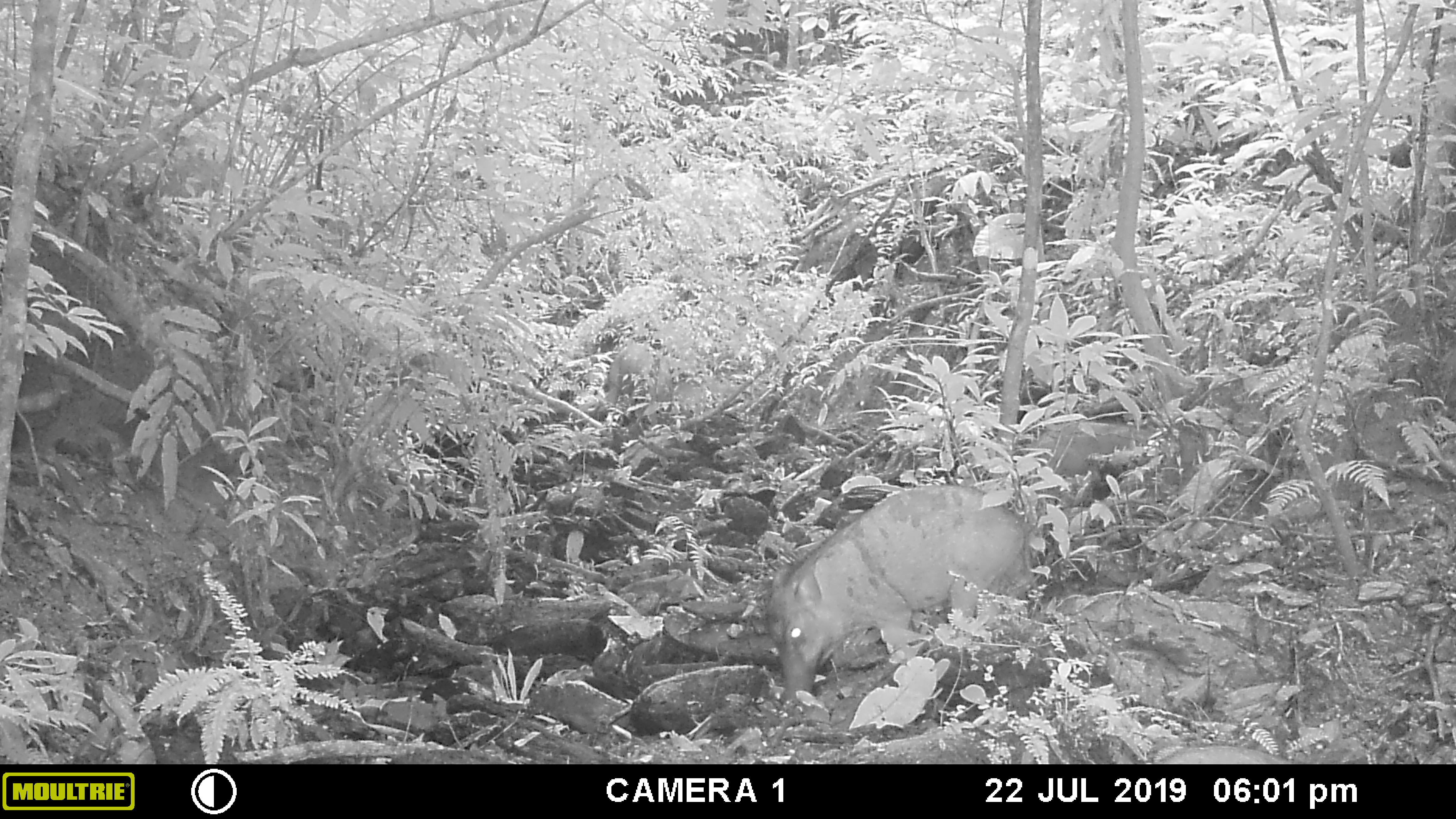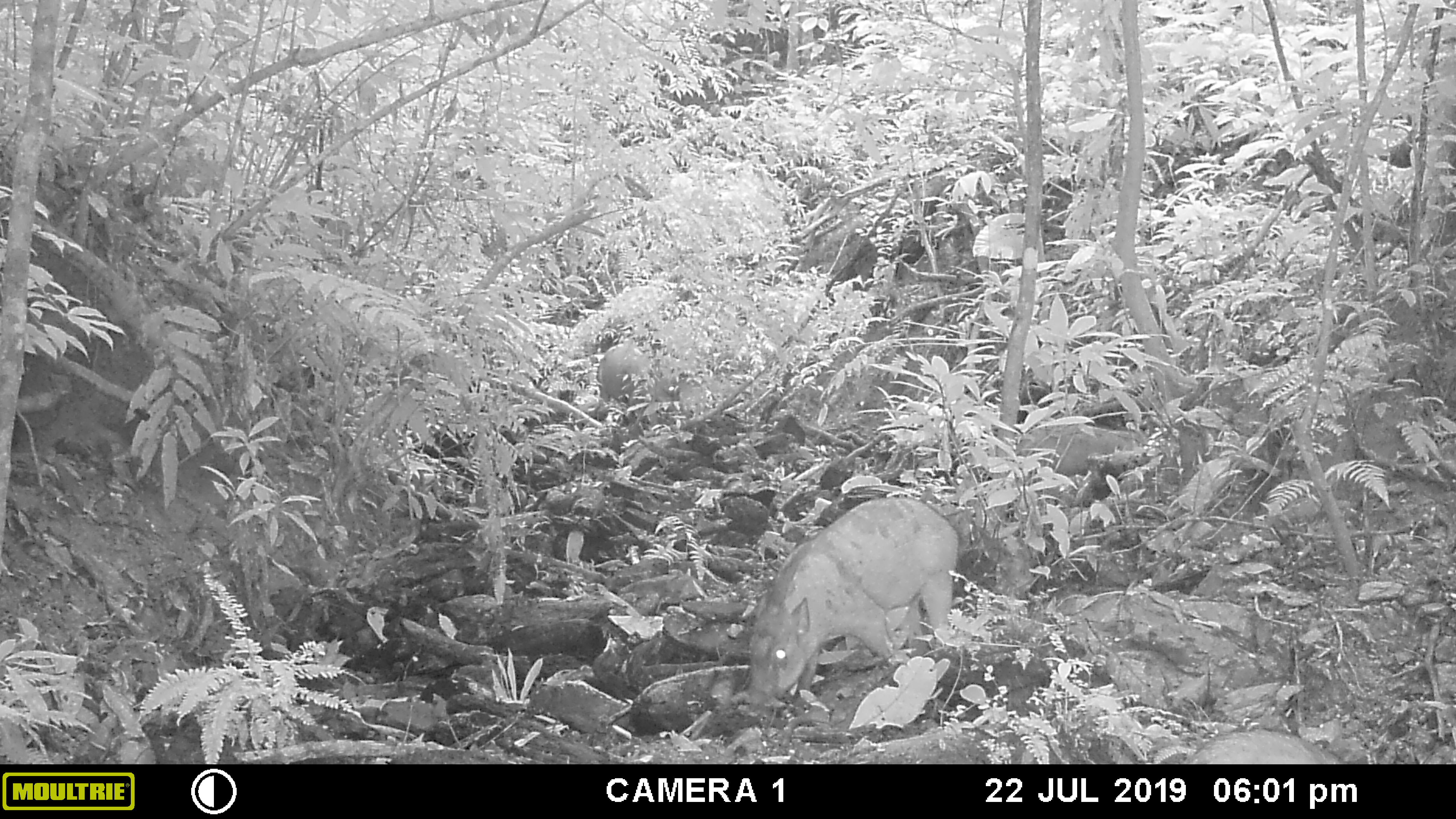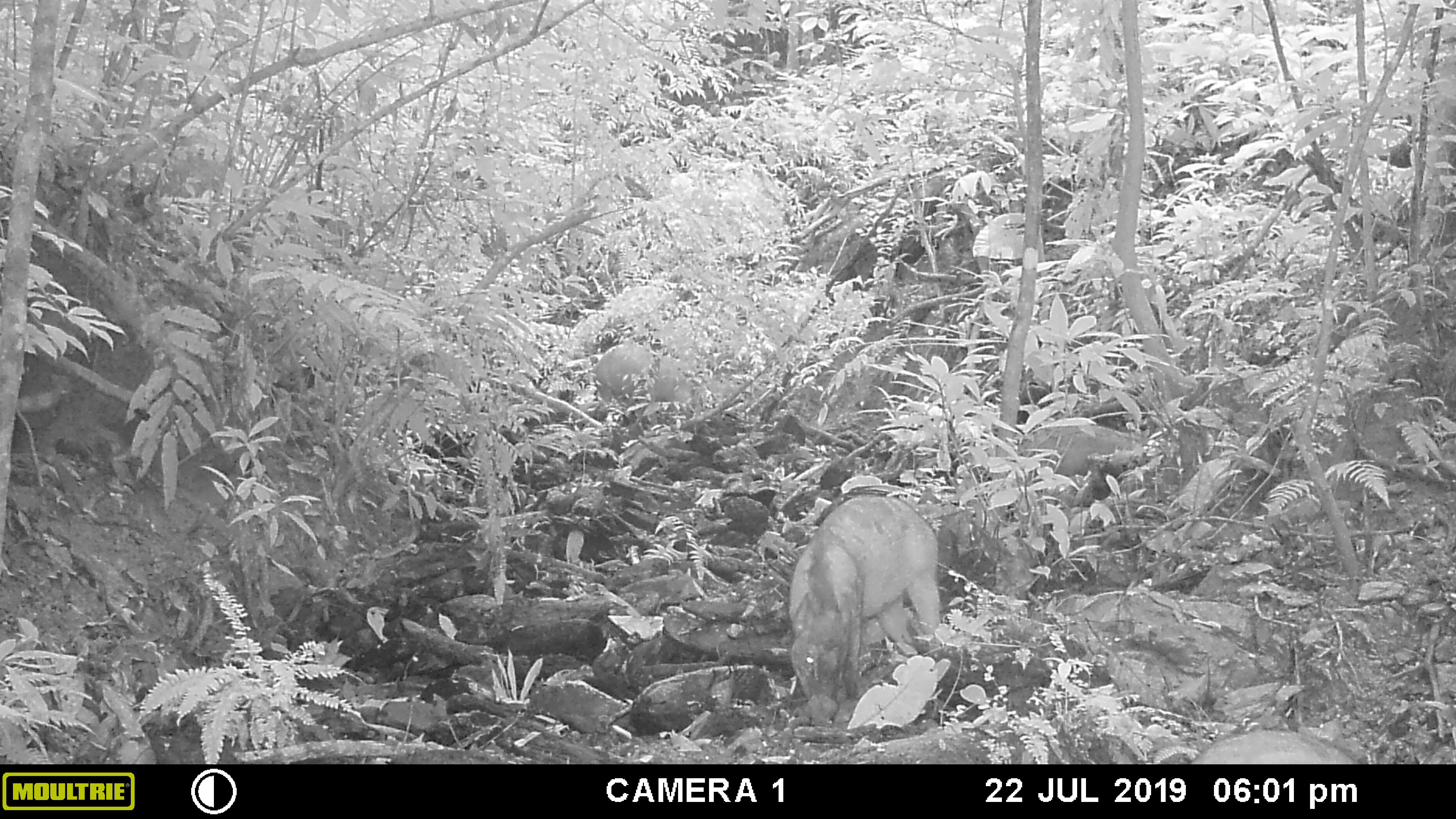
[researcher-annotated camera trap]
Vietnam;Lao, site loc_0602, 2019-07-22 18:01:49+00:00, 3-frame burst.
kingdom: Animalia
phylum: Chordata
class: Mammalia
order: Artiodactyla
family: Suidae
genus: Sus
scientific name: Sus scrofa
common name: eurasian wild pig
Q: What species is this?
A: Eurasian wild pig (Sus scrofa).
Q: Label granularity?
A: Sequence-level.